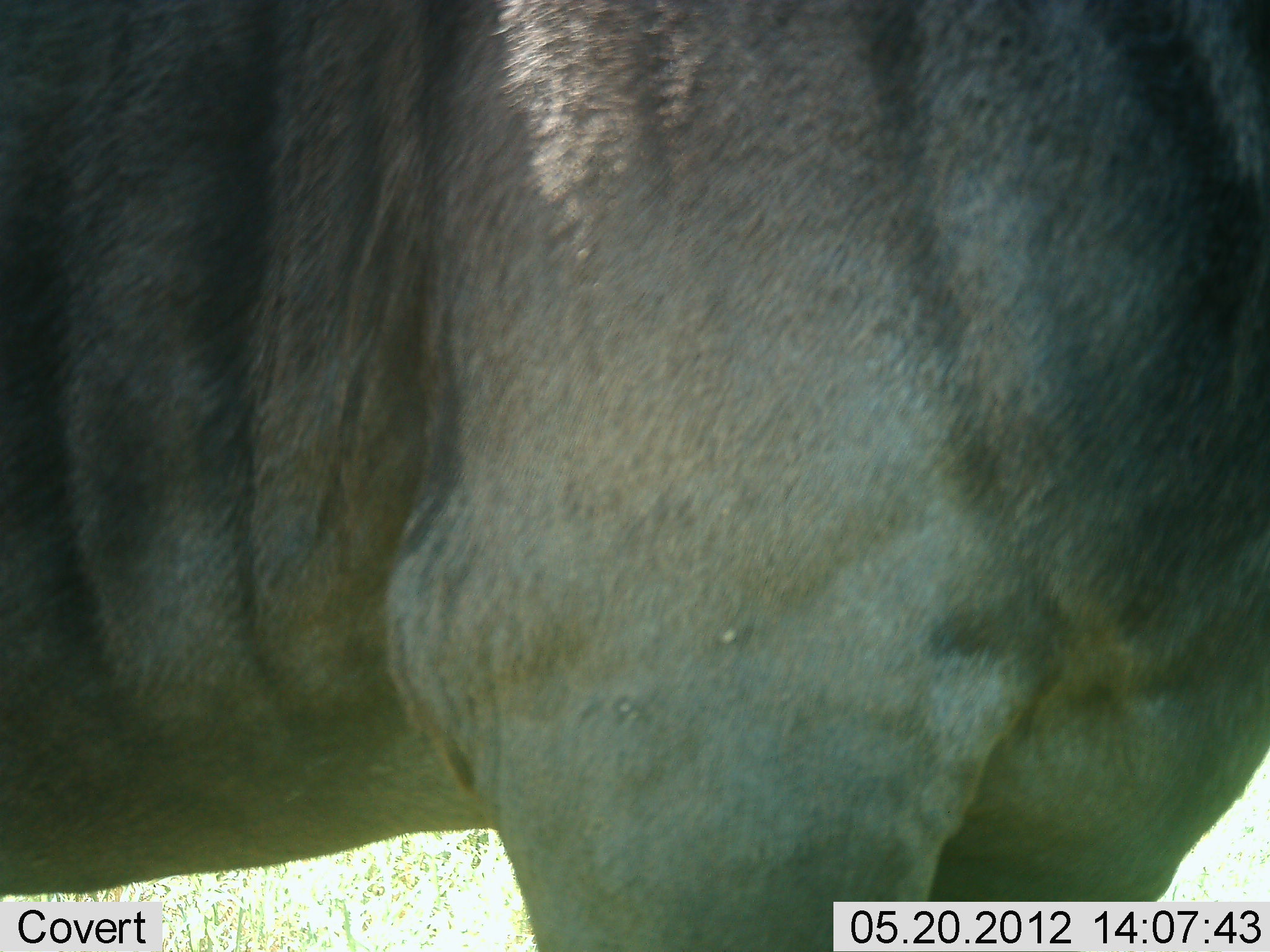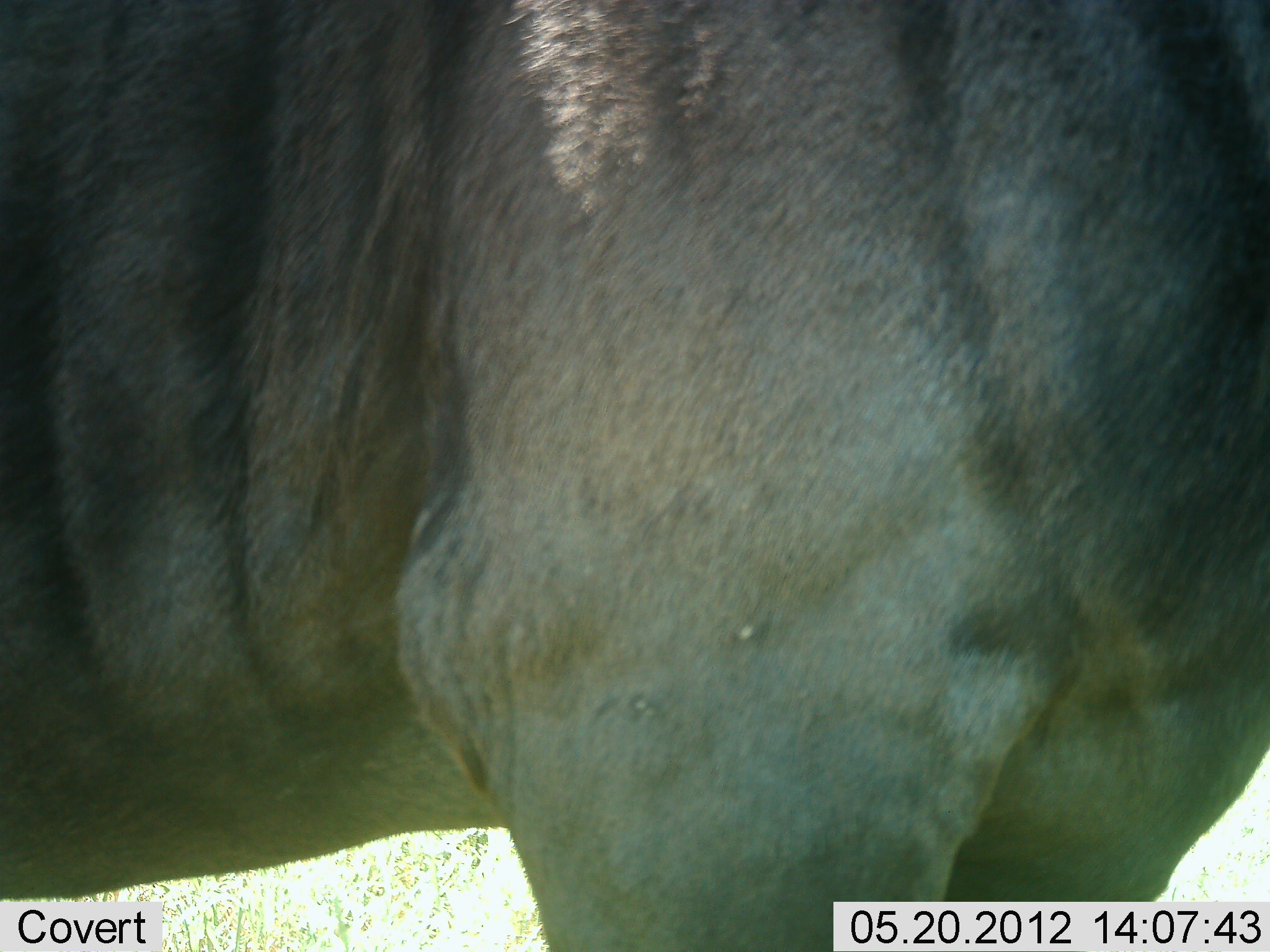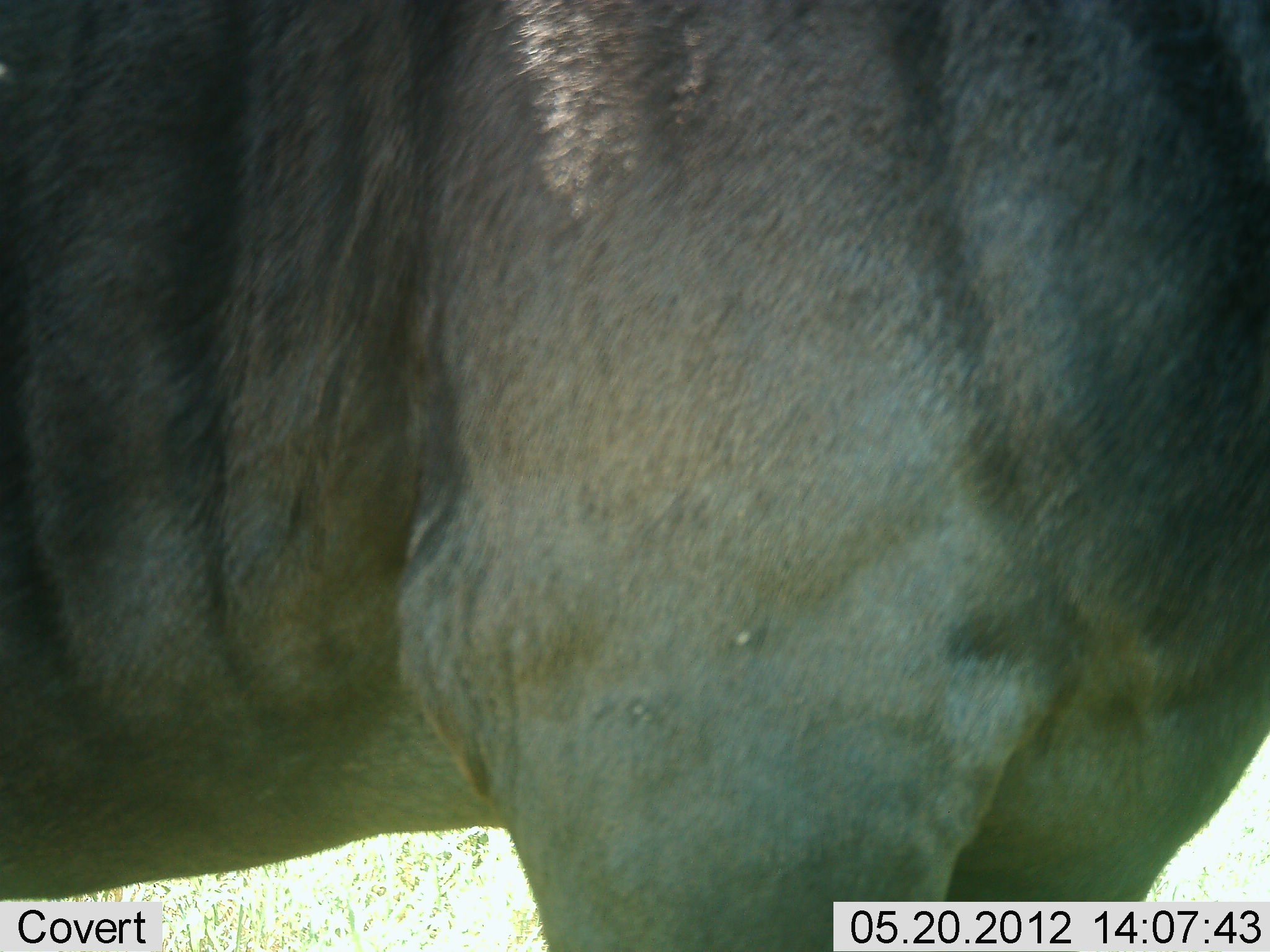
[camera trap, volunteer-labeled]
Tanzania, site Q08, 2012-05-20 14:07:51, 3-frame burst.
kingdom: Animalia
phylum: Chordata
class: Mammalia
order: Artiodactyla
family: Bovidae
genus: Connochaetes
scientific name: Connochaetes taurinus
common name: blue wildebeest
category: wildebeest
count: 1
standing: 100%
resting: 10%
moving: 0%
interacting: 0%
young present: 0%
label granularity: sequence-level